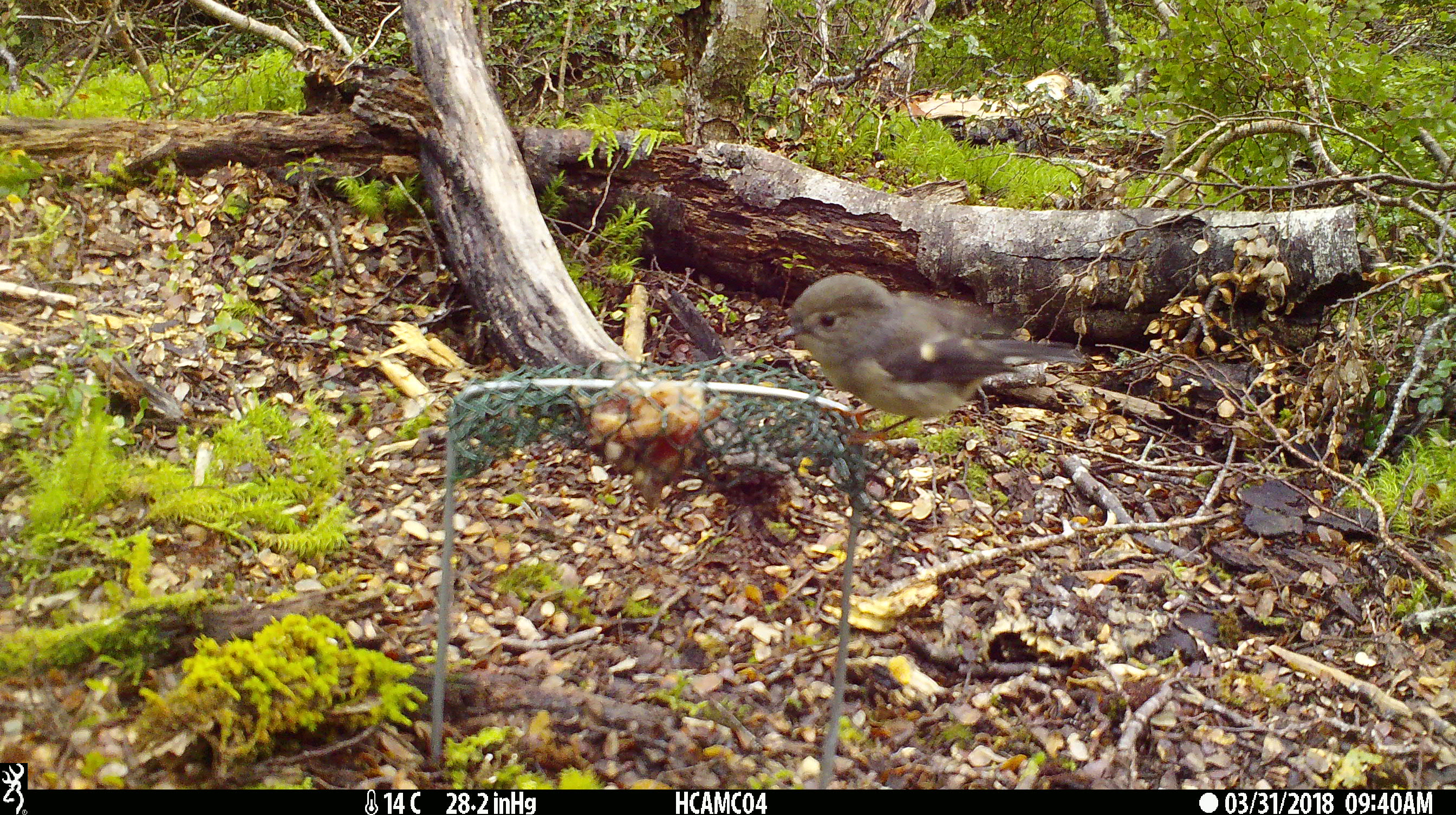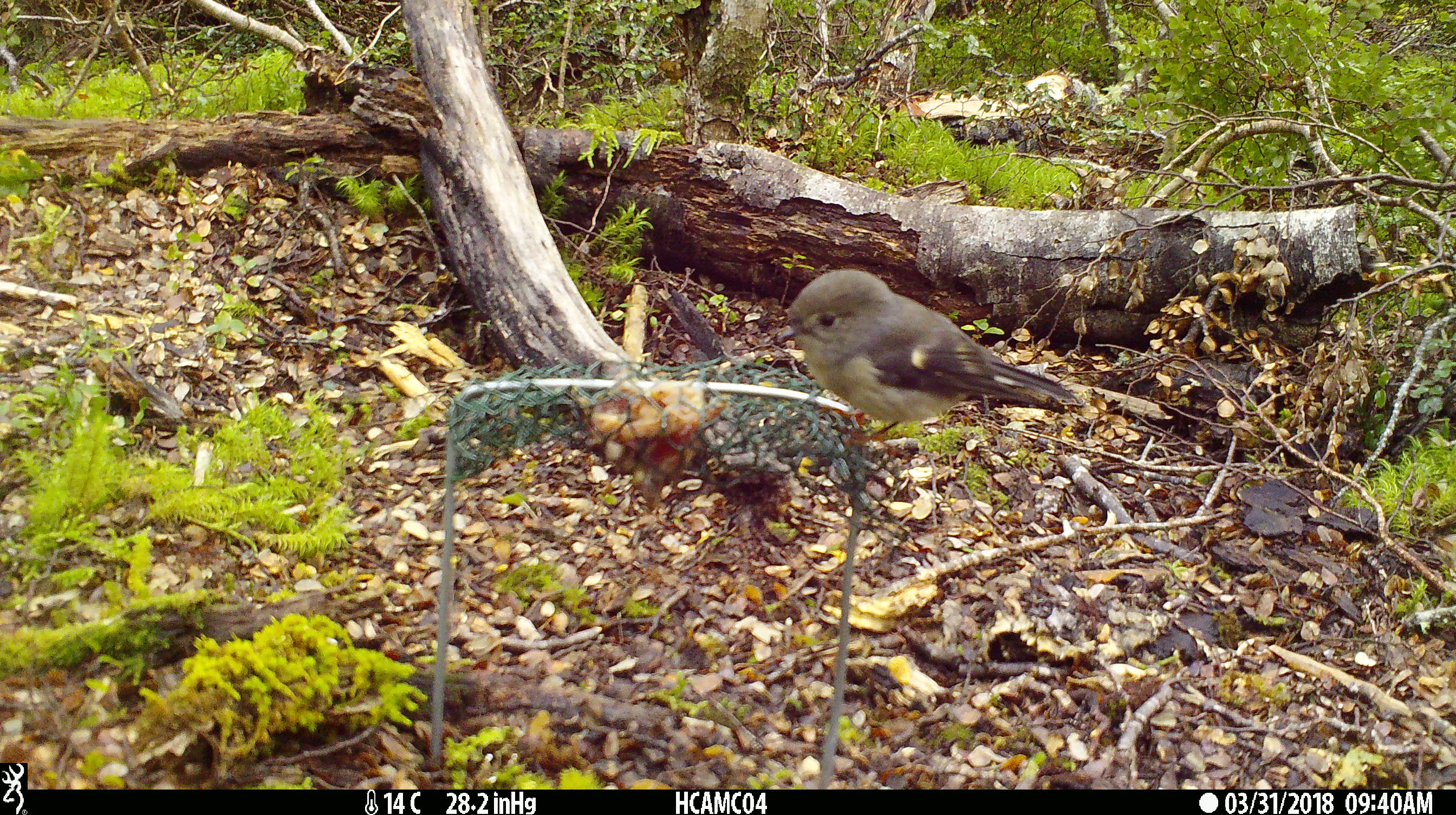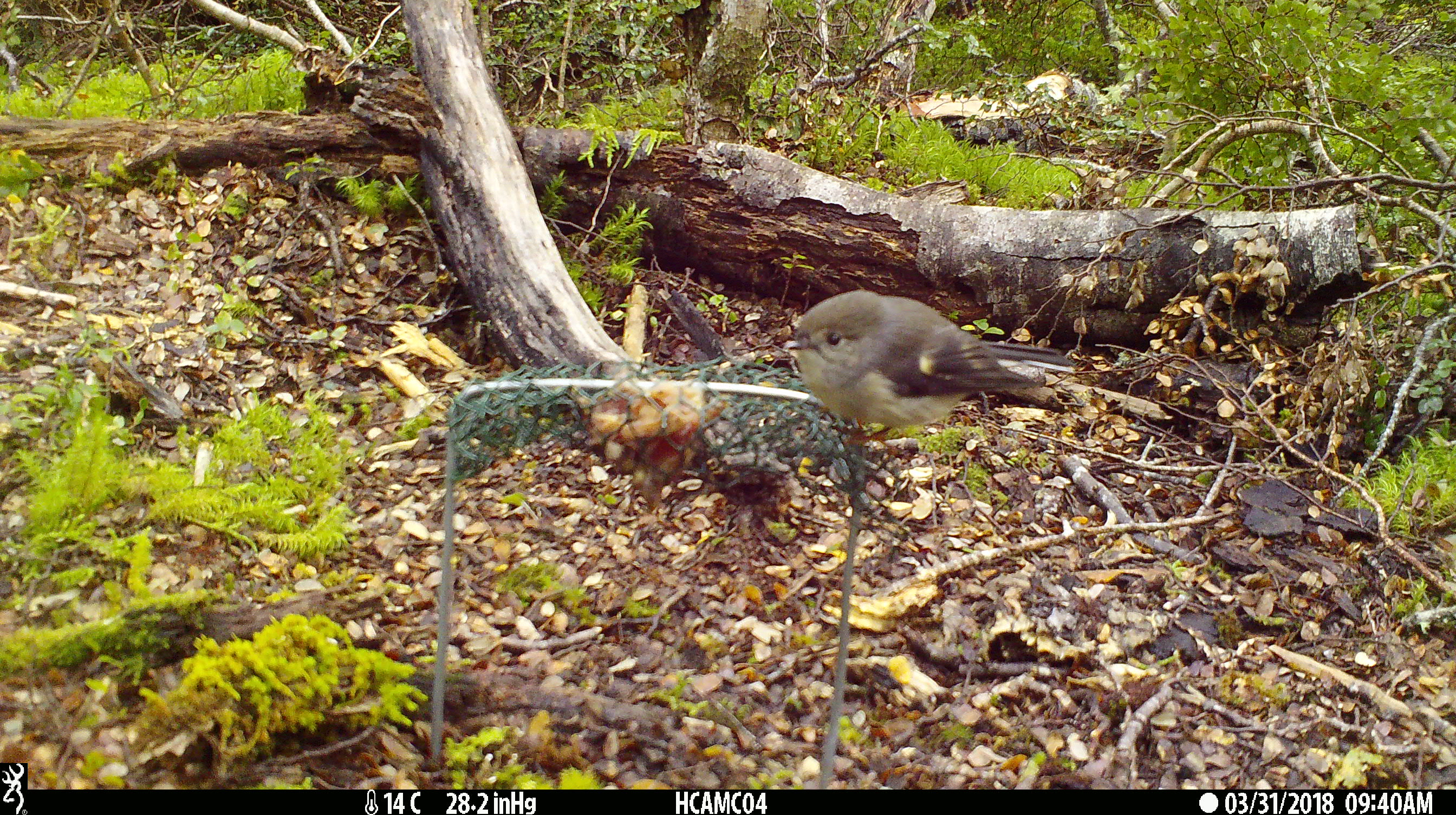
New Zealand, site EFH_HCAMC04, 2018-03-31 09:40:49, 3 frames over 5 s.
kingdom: Animalia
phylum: Chordata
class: Aves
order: Passeriformes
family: Petroicidae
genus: Petroica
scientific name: Petroica macrocephala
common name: tomtit